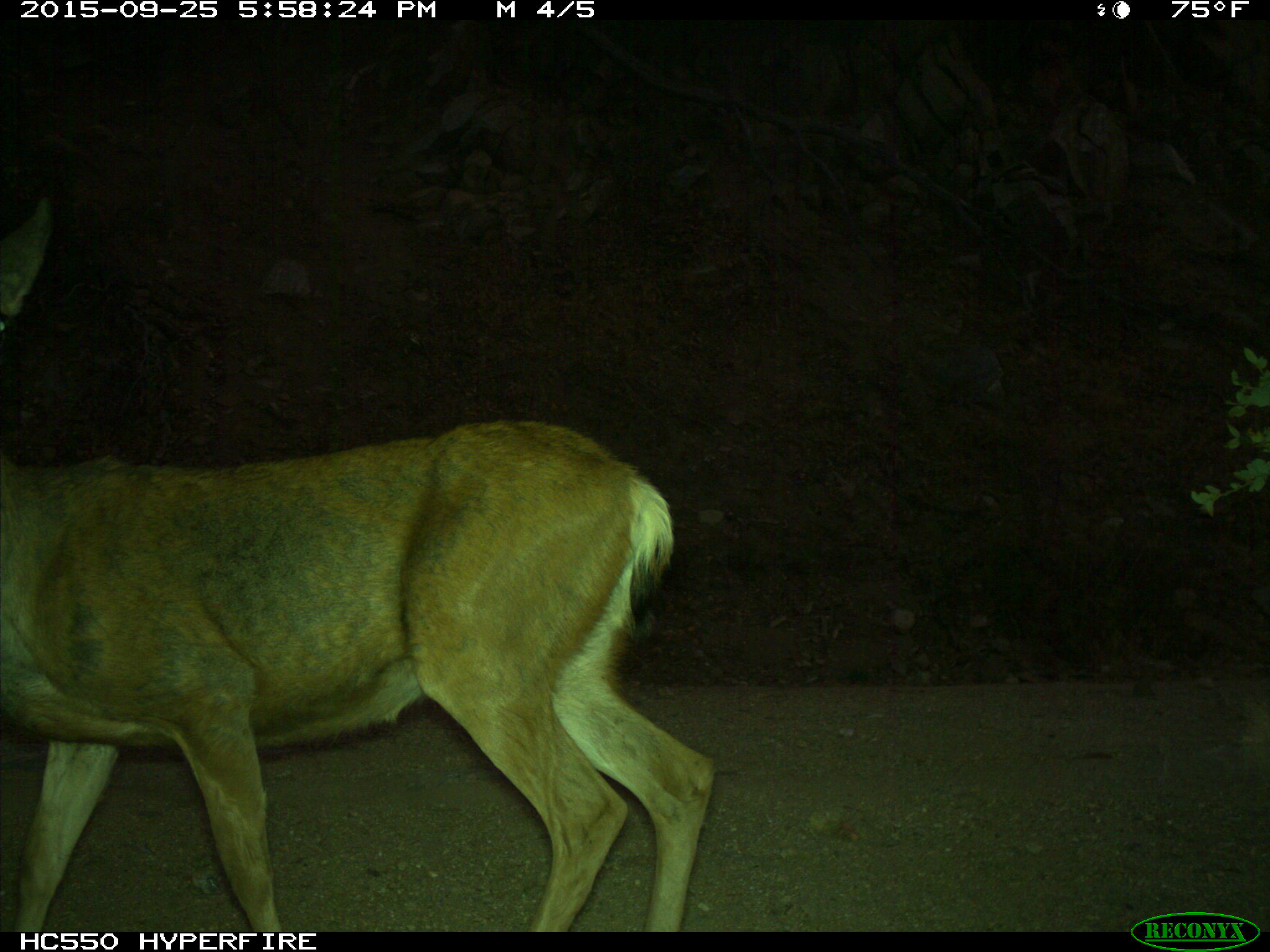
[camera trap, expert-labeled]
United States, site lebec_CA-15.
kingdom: Animalia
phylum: Chordata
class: Mammalia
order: Artiodactyla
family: Cervidae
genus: Odocoileus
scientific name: Odocoileus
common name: deer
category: unidentified deer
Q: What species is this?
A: Unidentified deer (deer) (Odocoileus).